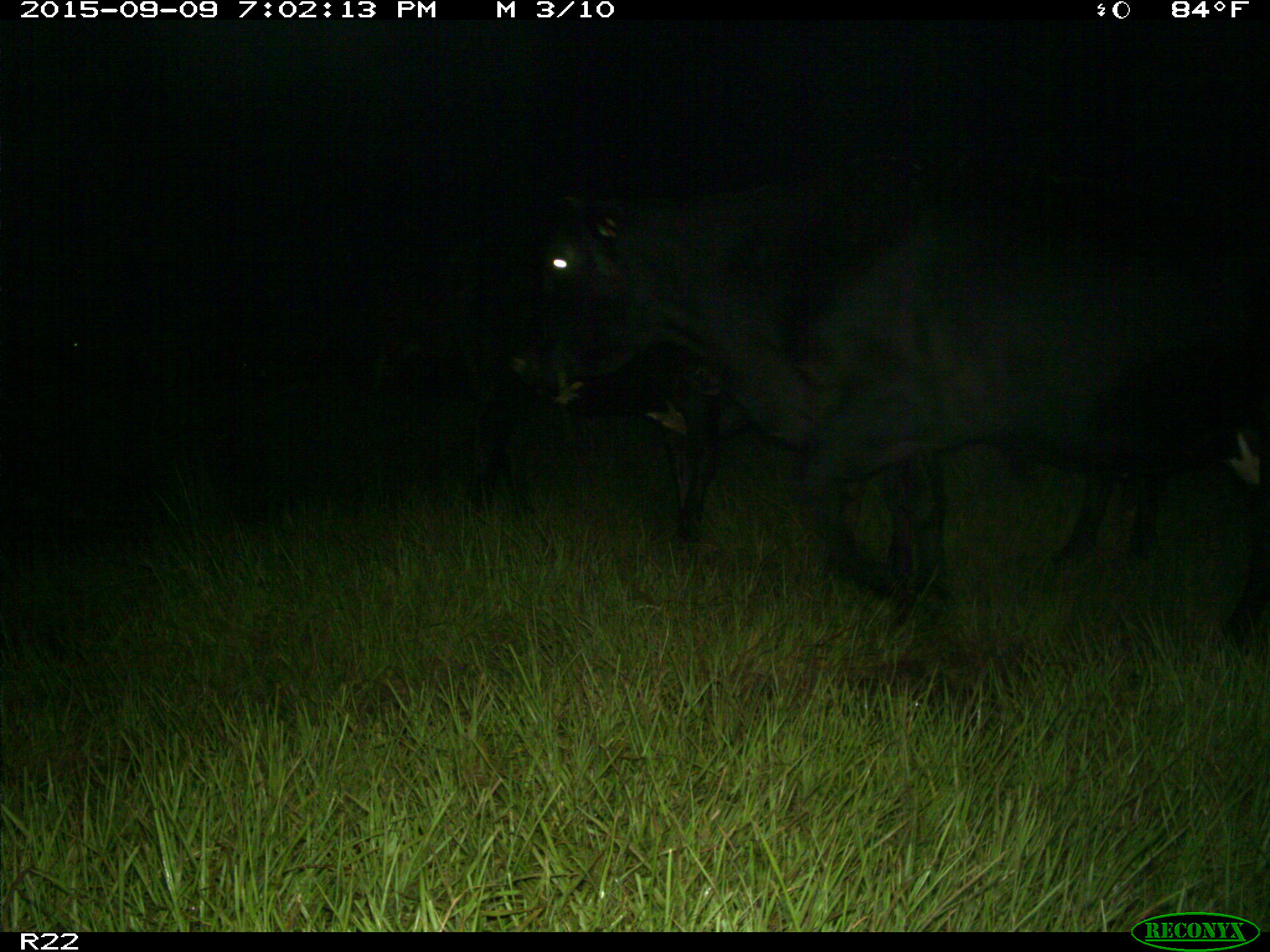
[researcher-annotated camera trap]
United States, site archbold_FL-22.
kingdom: Animalia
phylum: Chordata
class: Mammalia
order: Artiodactyla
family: Bovidae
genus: Bos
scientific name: Bos taurus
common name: domestic cow